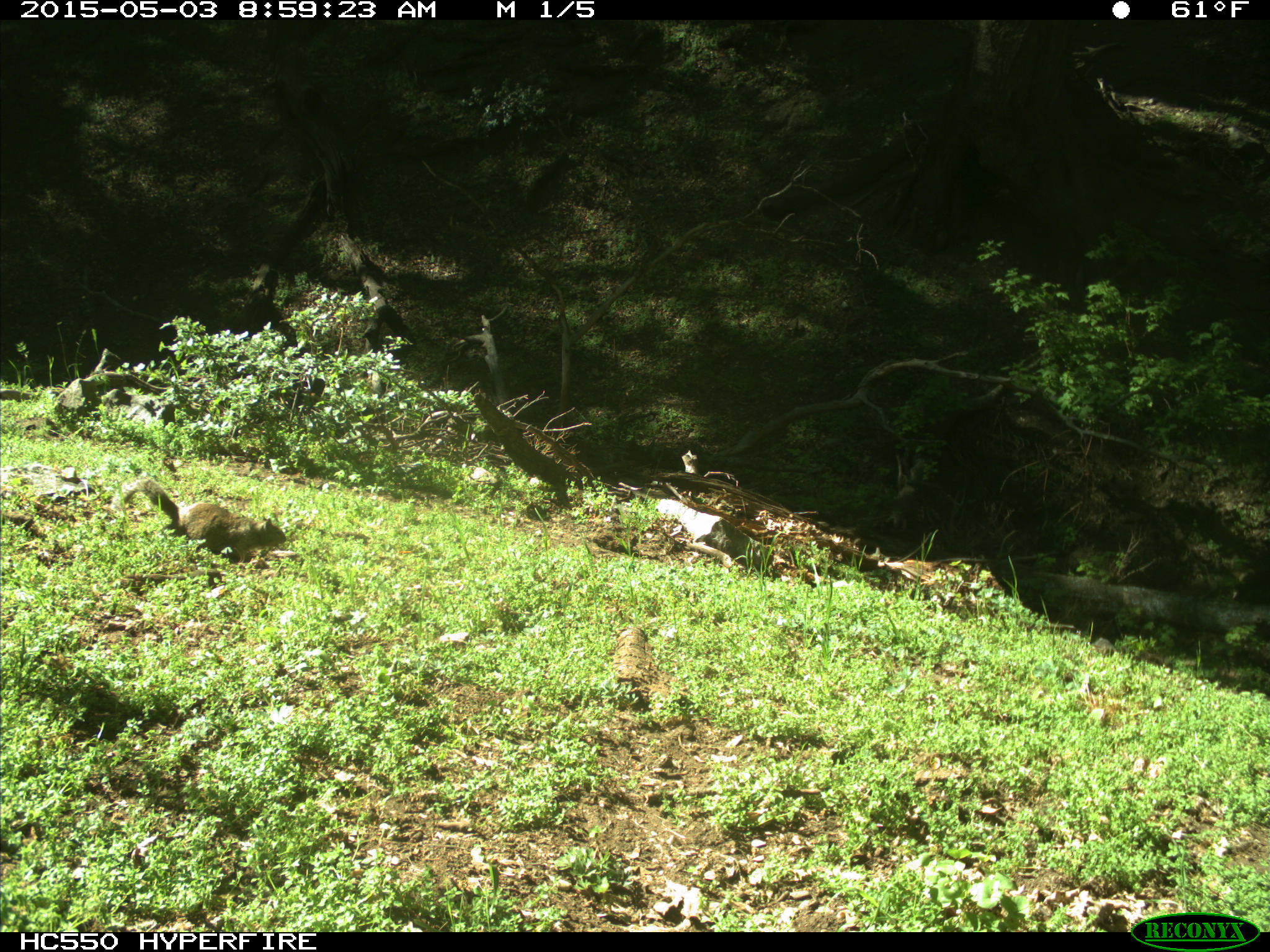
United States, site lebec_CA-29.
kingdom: Animalia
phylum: Chordata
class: Mammalia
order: Rodentia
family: Sciuridae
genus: Otospermophilus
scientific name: Otospermophilus beecheyi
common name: california ground squirrel